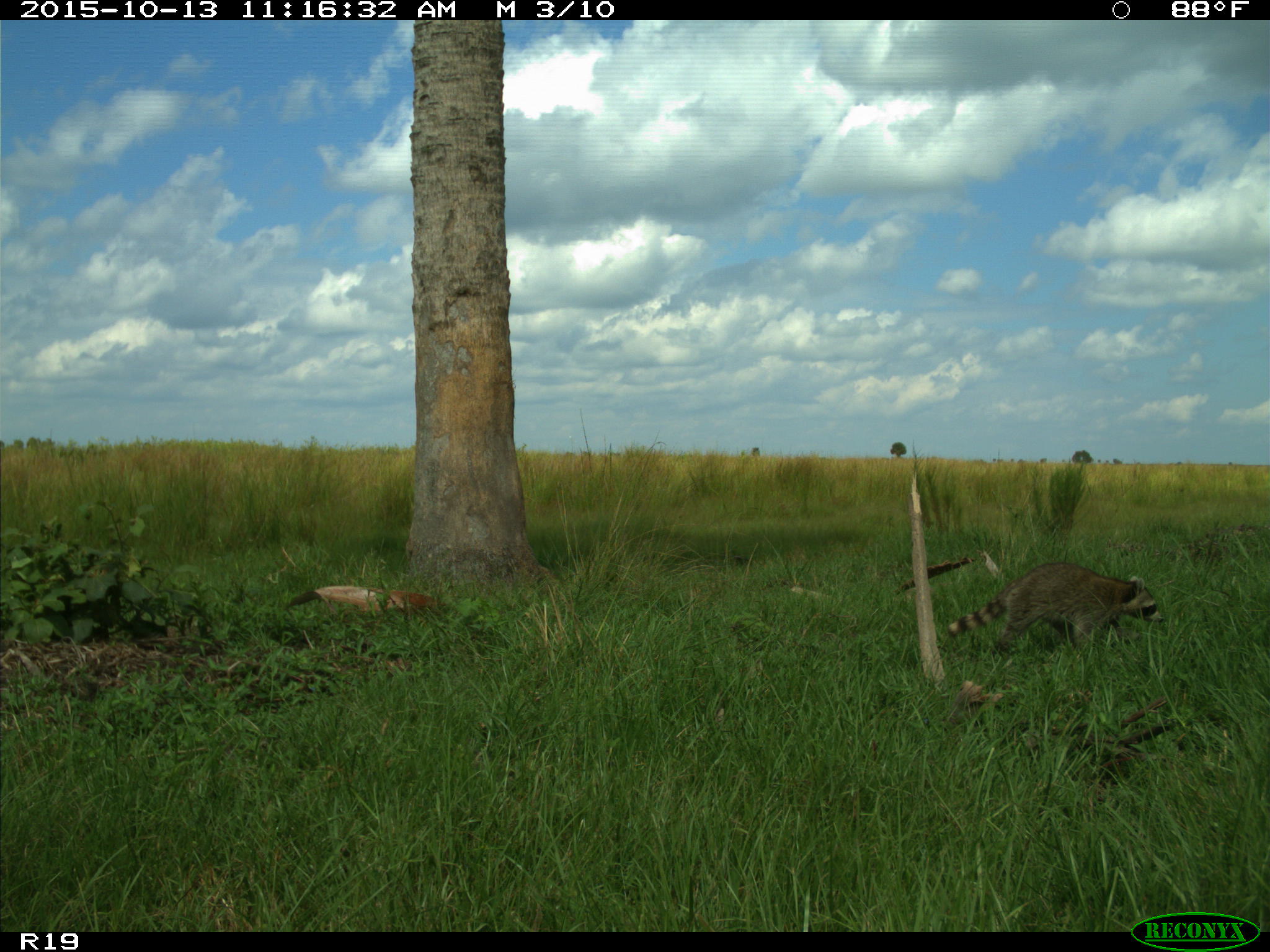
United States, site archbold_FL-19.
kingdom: Animalia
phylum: Chordata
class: Mammalia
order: Carnivora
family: Procyonidae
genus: Procyon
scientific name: Procyon lotor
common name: common raccoon